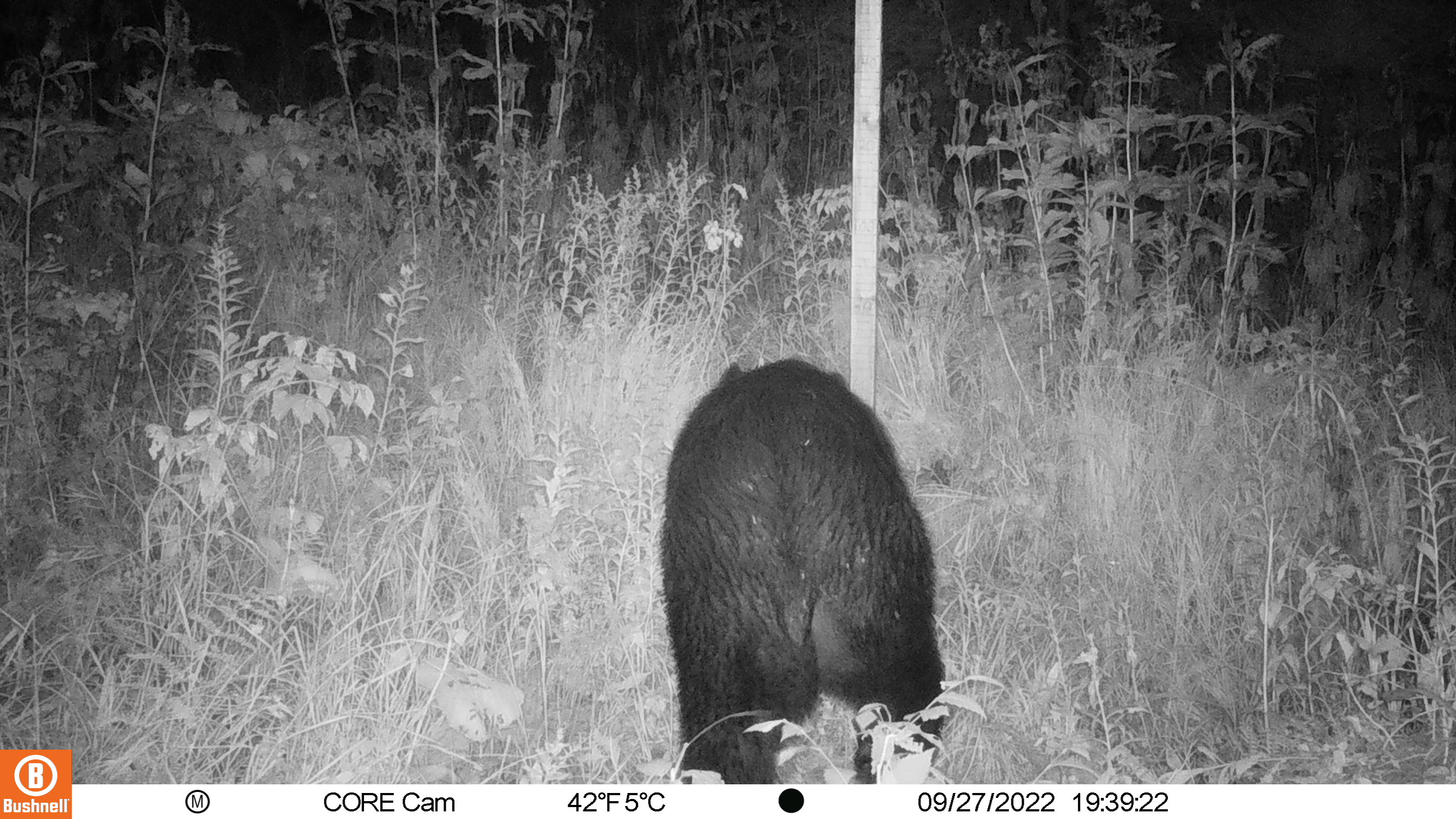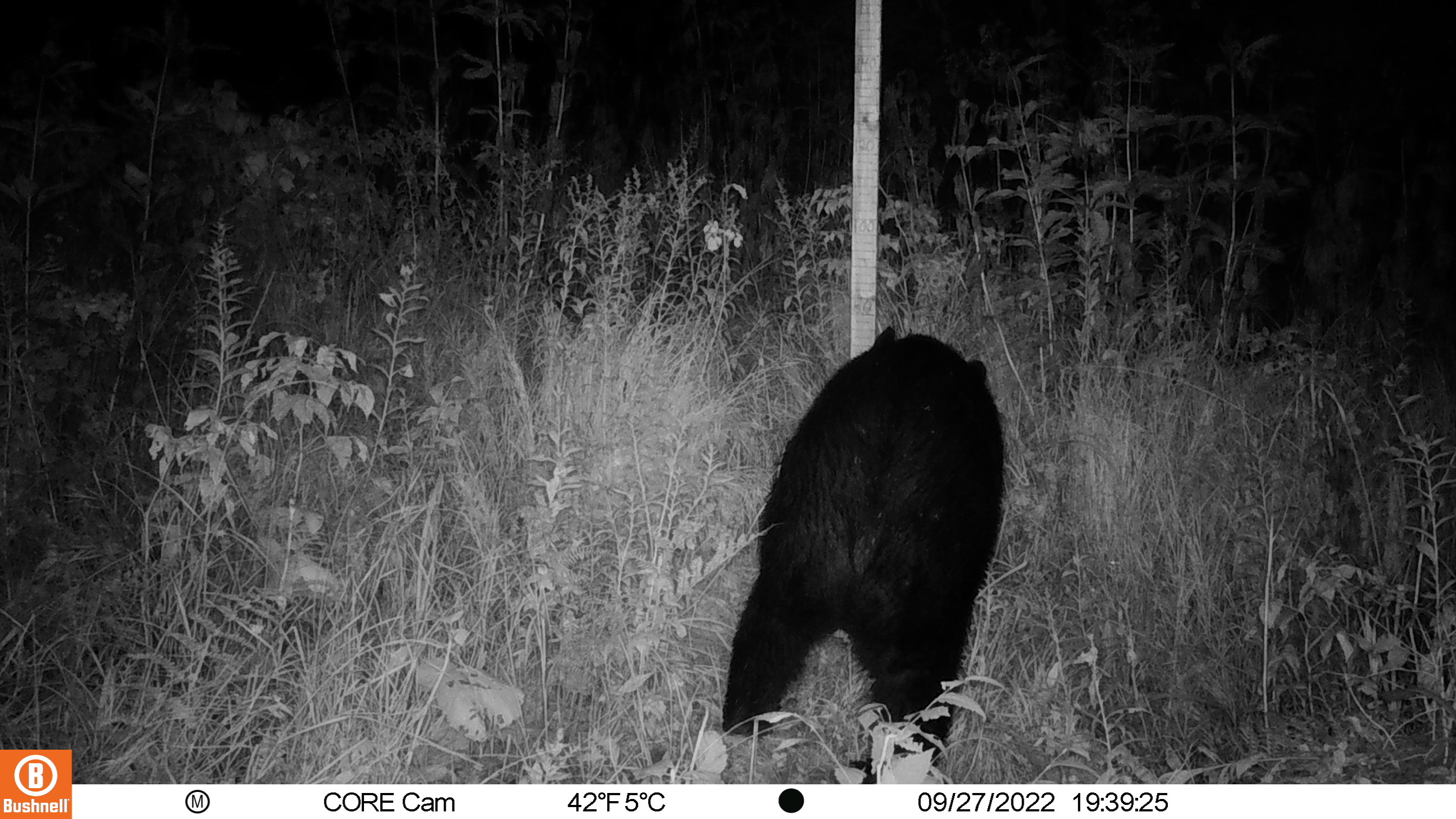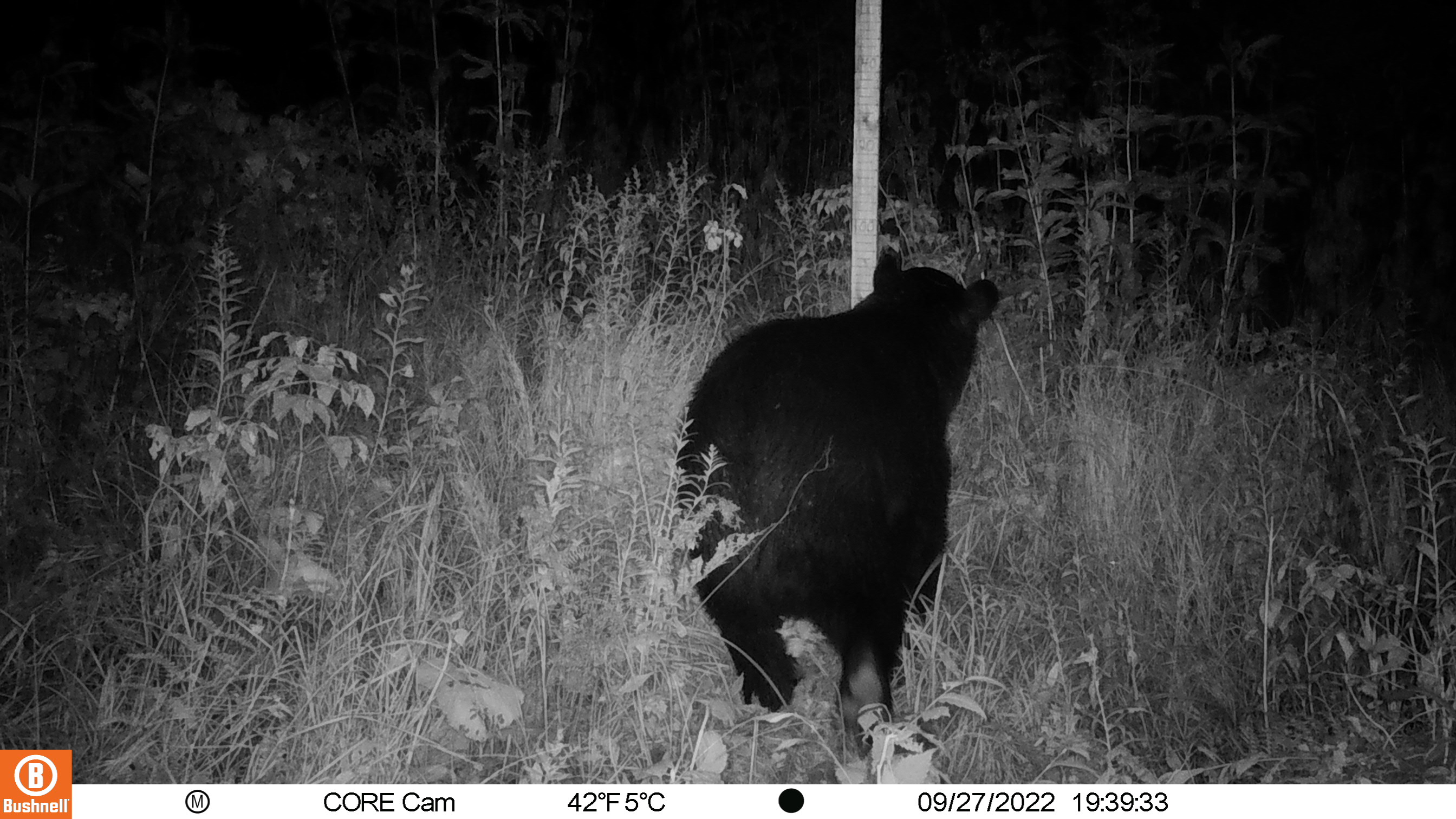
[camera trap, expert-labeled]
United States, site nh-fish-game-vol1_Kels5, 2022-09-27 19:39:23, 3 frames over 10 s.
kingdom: Animalia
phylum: Chordata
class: Mammalia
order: Carnivora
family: Ursidae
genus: Ursus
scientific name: Ursus americanus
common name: black bear